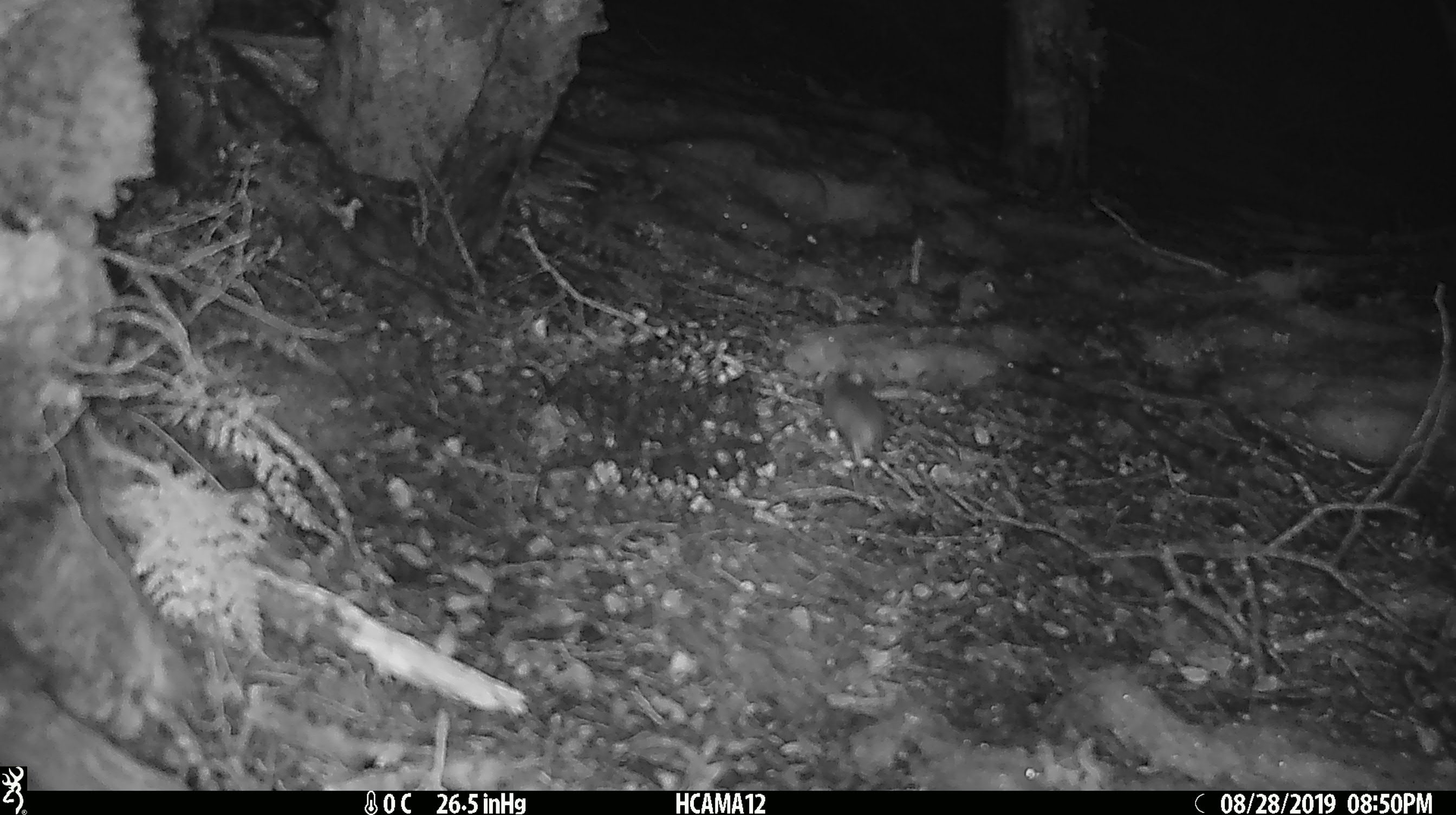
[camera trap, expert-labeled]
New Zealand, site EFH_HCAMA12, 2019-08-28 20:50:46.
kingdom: Animalia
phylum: Chordata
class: Mammalia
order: Rodentia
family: Muridae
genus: Mus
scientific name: Mus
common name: mouse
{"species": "mouse (Mus)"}